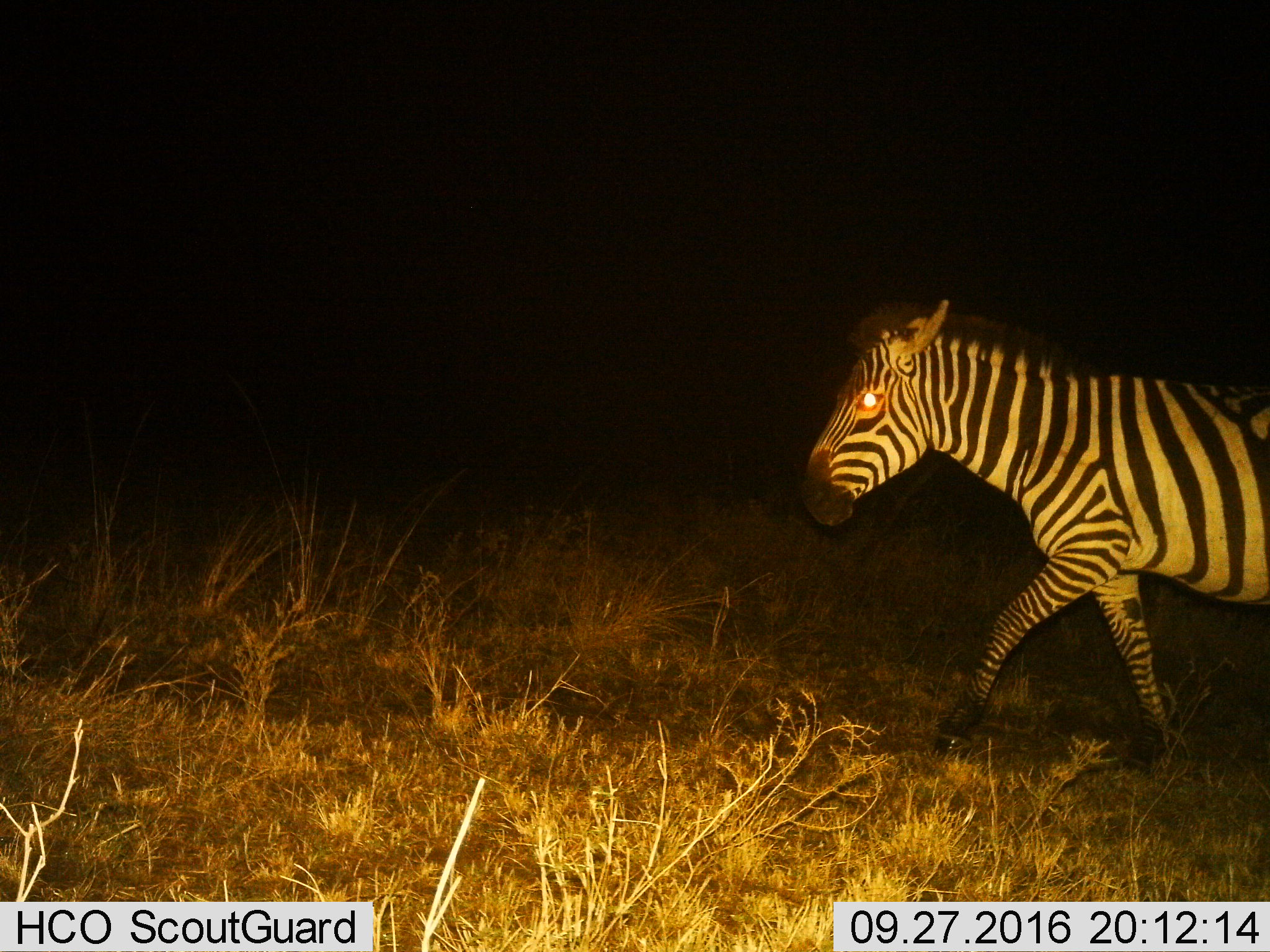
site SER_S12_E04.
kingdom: Animalia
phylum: Chordata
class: Mammalia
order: Perissodactyla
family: Equidae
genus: Equus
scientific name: Equus quagga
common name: plains zebra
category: zebraplains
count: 1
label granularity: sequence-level